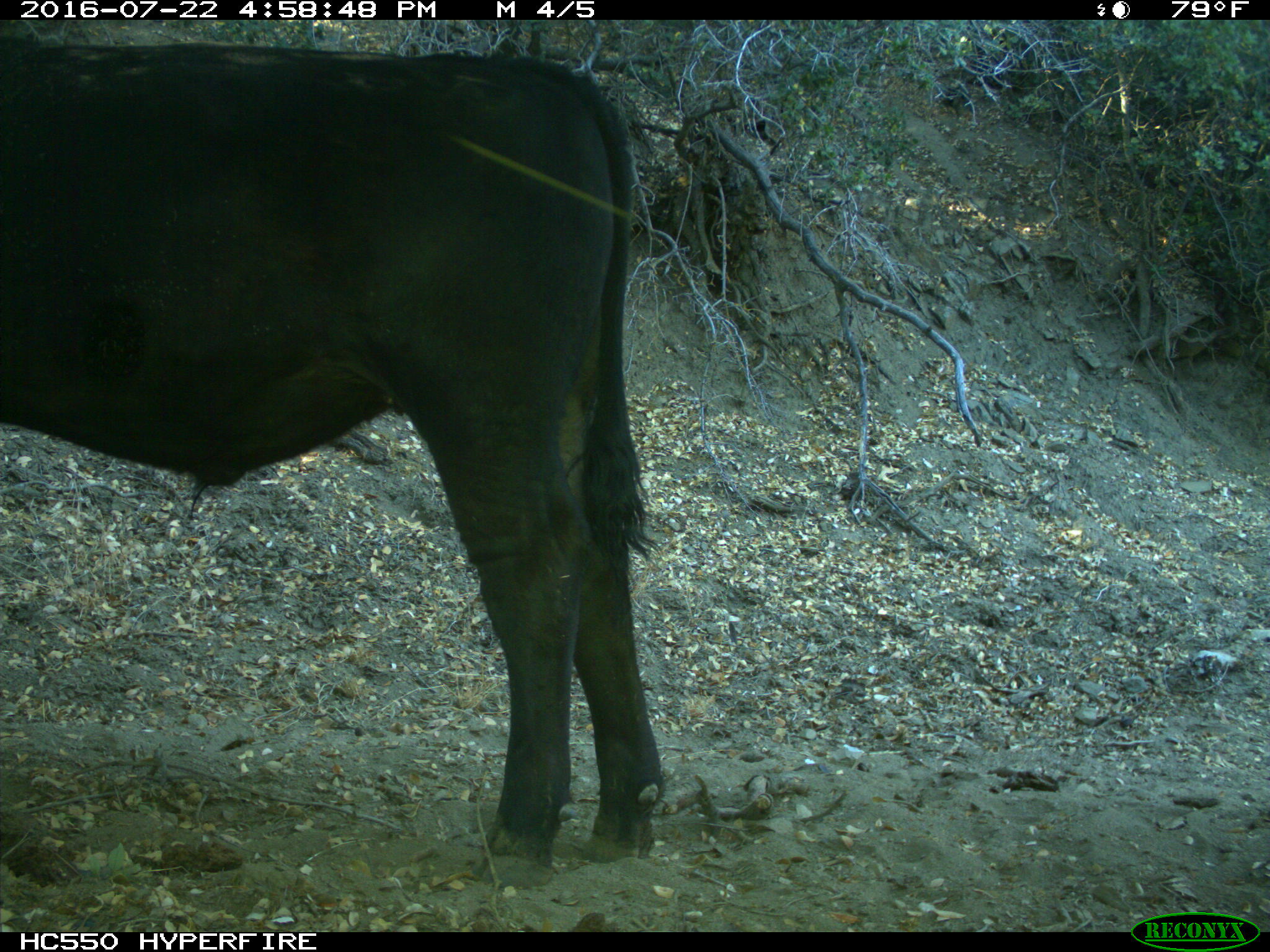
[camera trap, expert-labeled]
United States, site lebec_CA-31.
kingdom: Animalia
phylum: Chordata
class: Mammalia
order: Artiodactyla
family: Bovidae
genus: Bos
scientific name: Bos taurus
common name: domestic cow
Bos taurus (domestic cow).